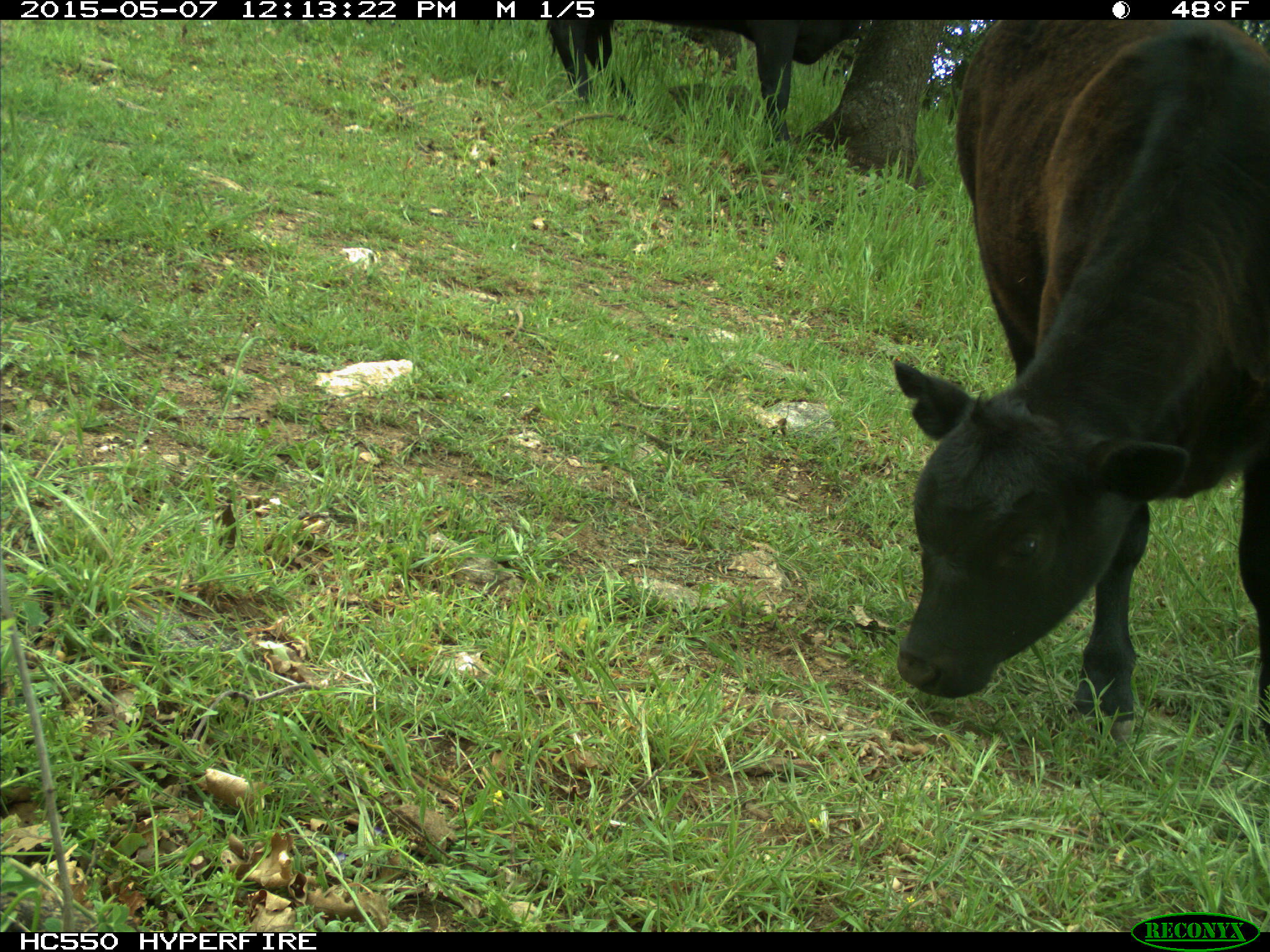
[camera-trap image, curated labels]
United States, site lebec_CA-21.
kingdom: Animalia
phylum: Chordata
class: Mammalia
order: Artiodactyla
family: Bovidae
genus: Bos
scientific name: Bos taurus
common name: domestic cow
Bos taurus (domestic cow).